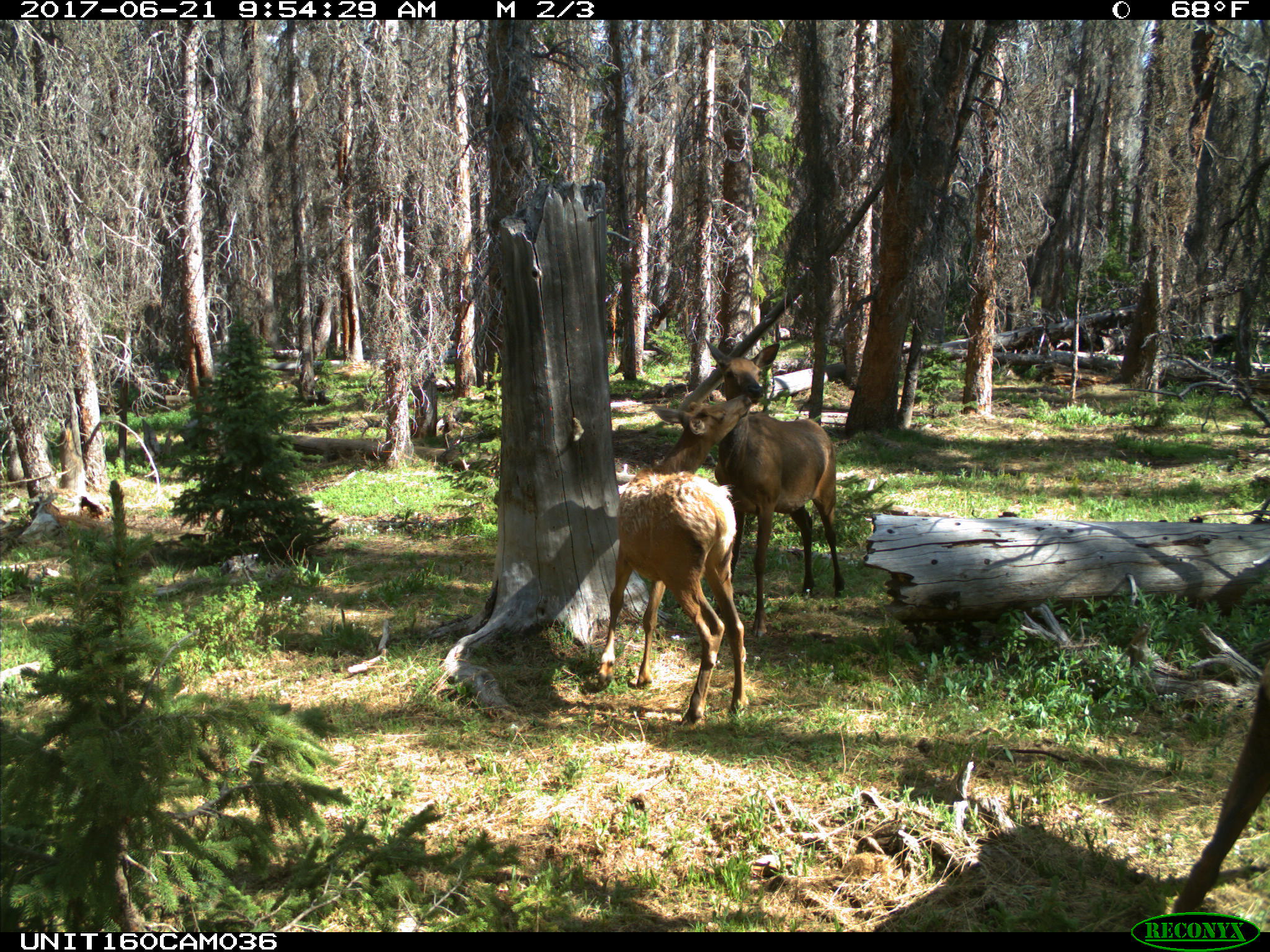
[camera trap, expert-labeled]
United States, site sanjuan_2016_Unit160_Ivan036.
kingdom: Animalia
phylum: Chordata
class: Mammalia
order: Artiodactyla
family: Cervidae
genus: Cervus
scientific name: Cervus elaphus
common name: red deer